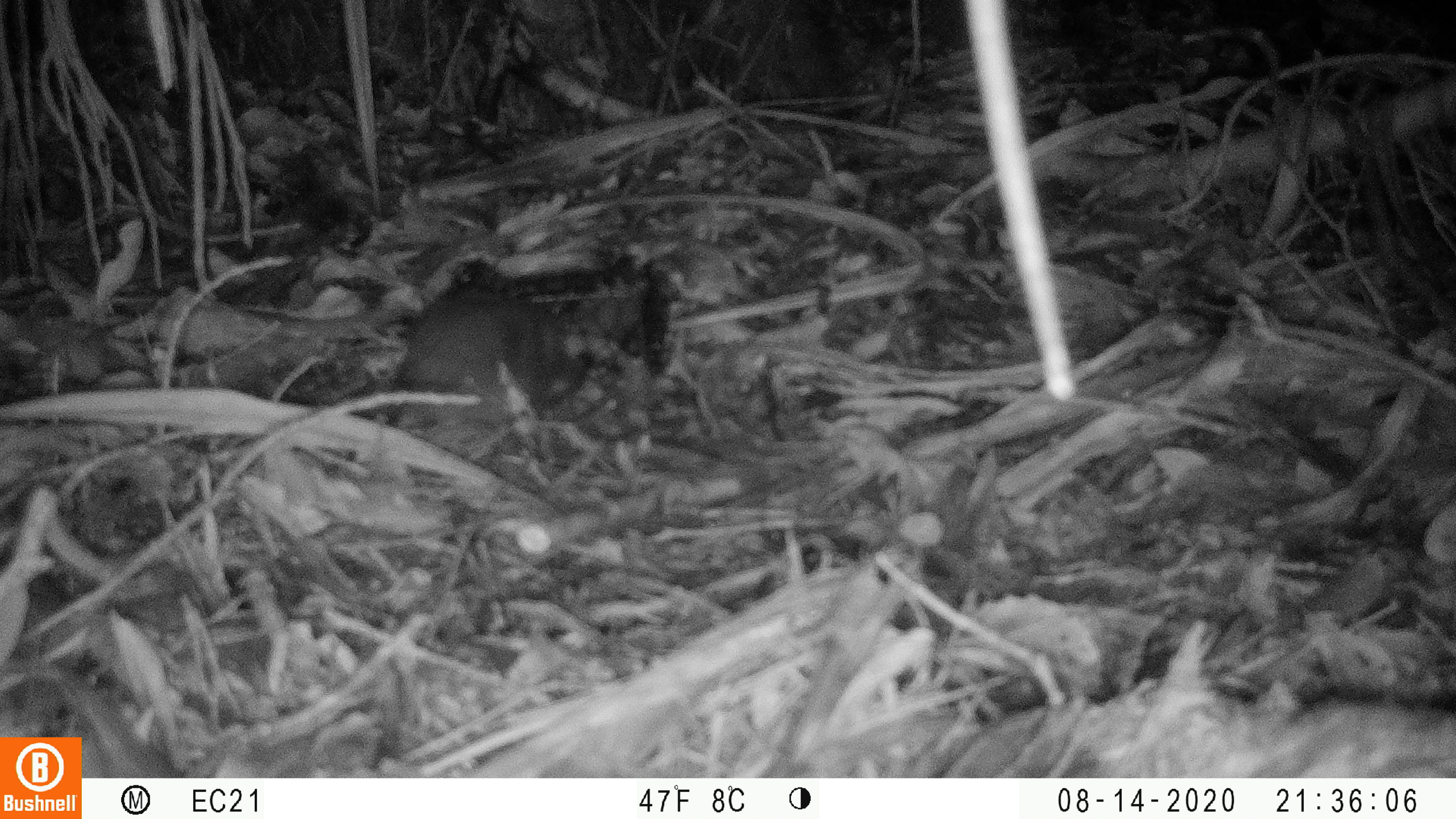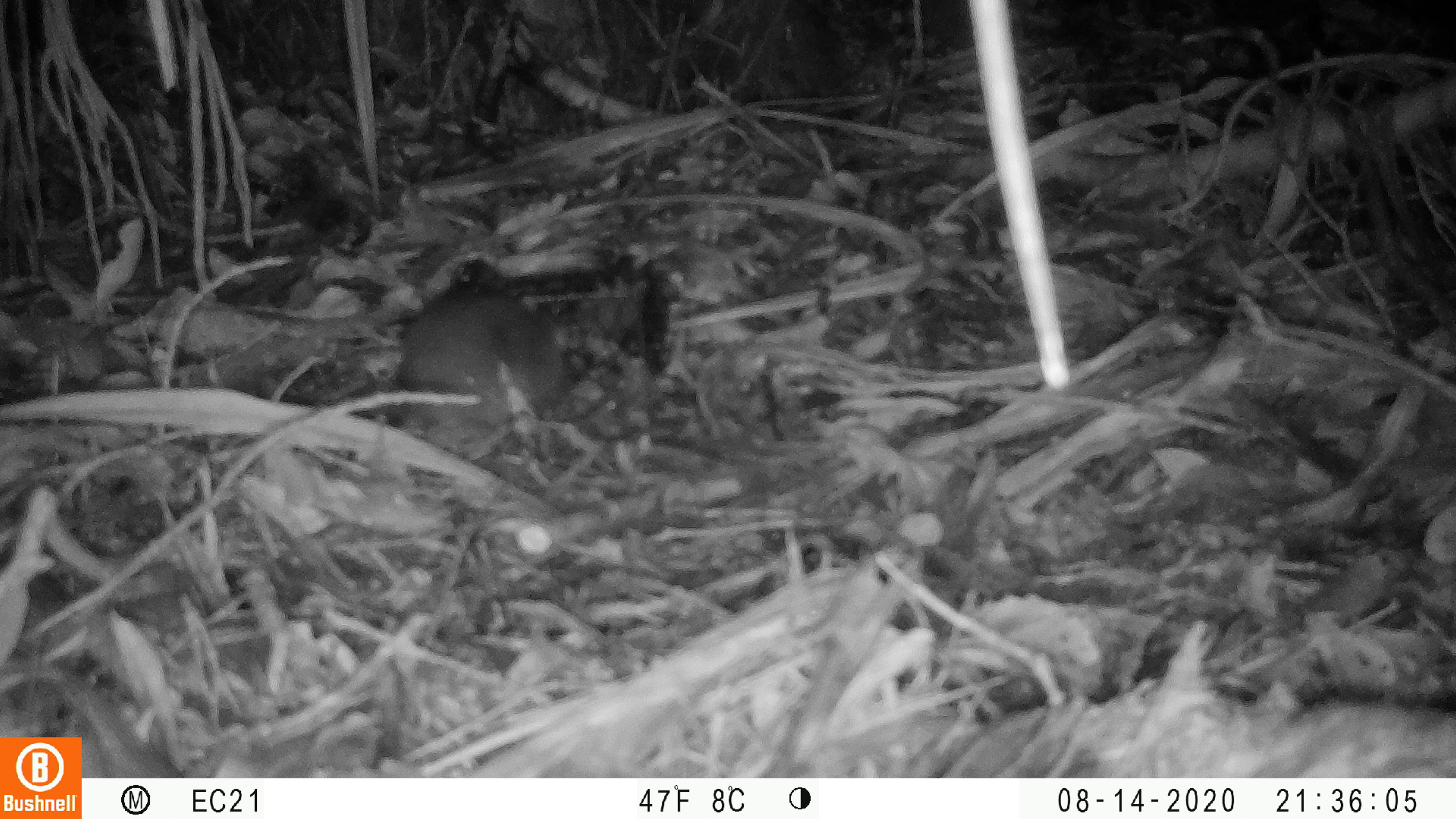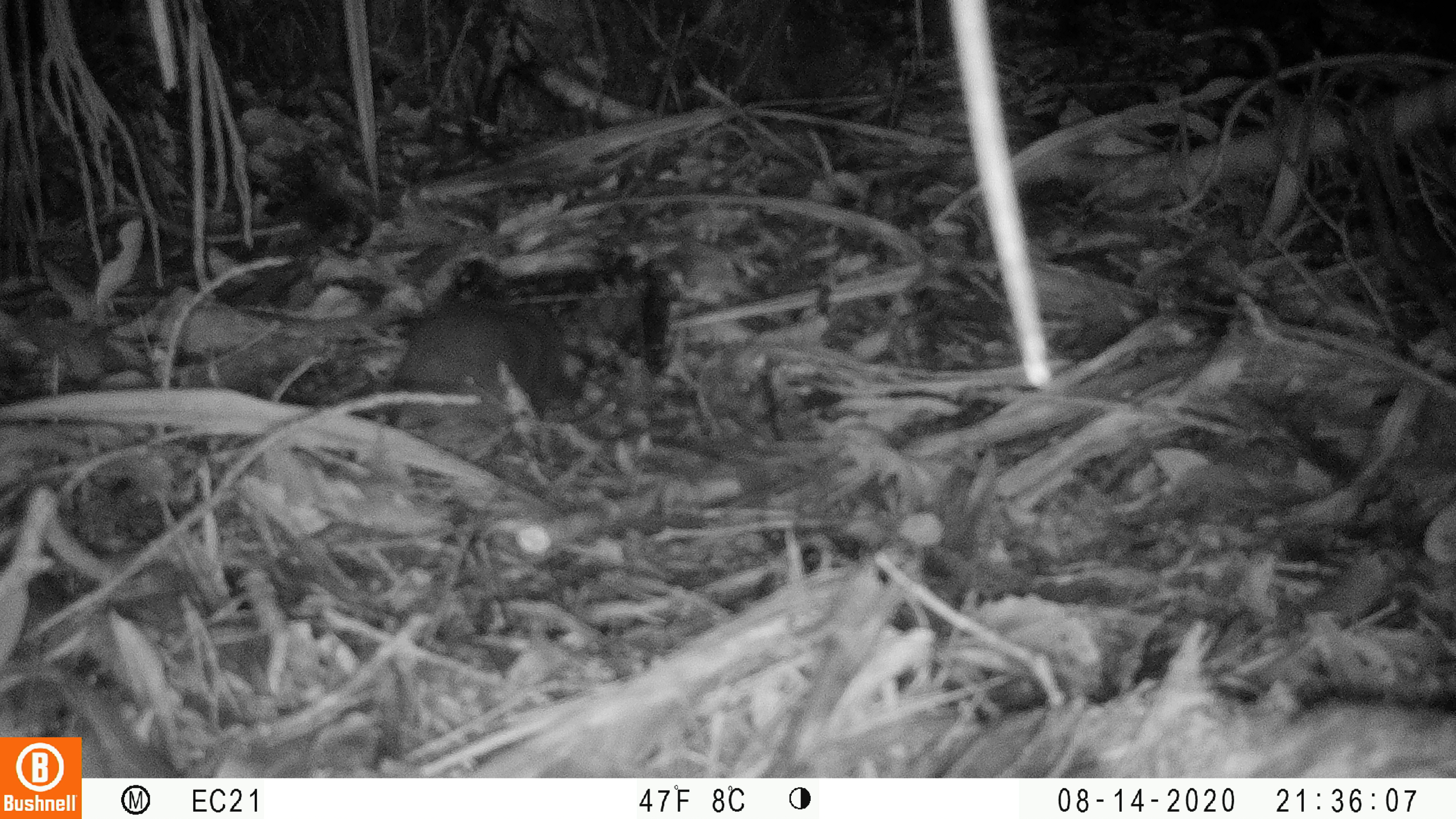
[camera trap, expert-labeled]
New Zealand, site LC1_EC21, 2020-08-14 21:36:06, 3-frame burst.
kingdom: Animalia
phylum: Chordata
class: Mammalia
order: Rodentia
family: Muridae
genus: Rattus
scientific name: Rattus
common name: rat